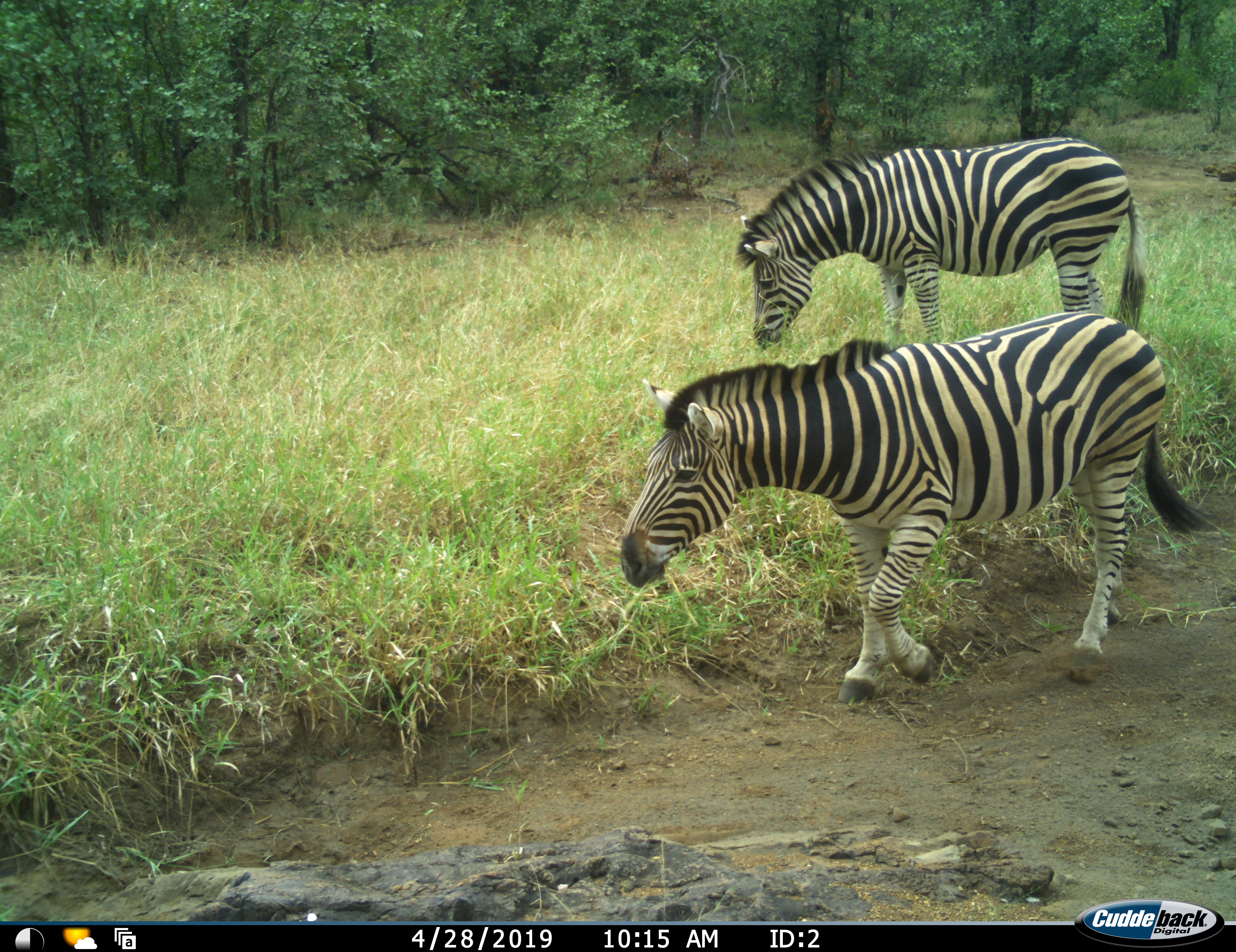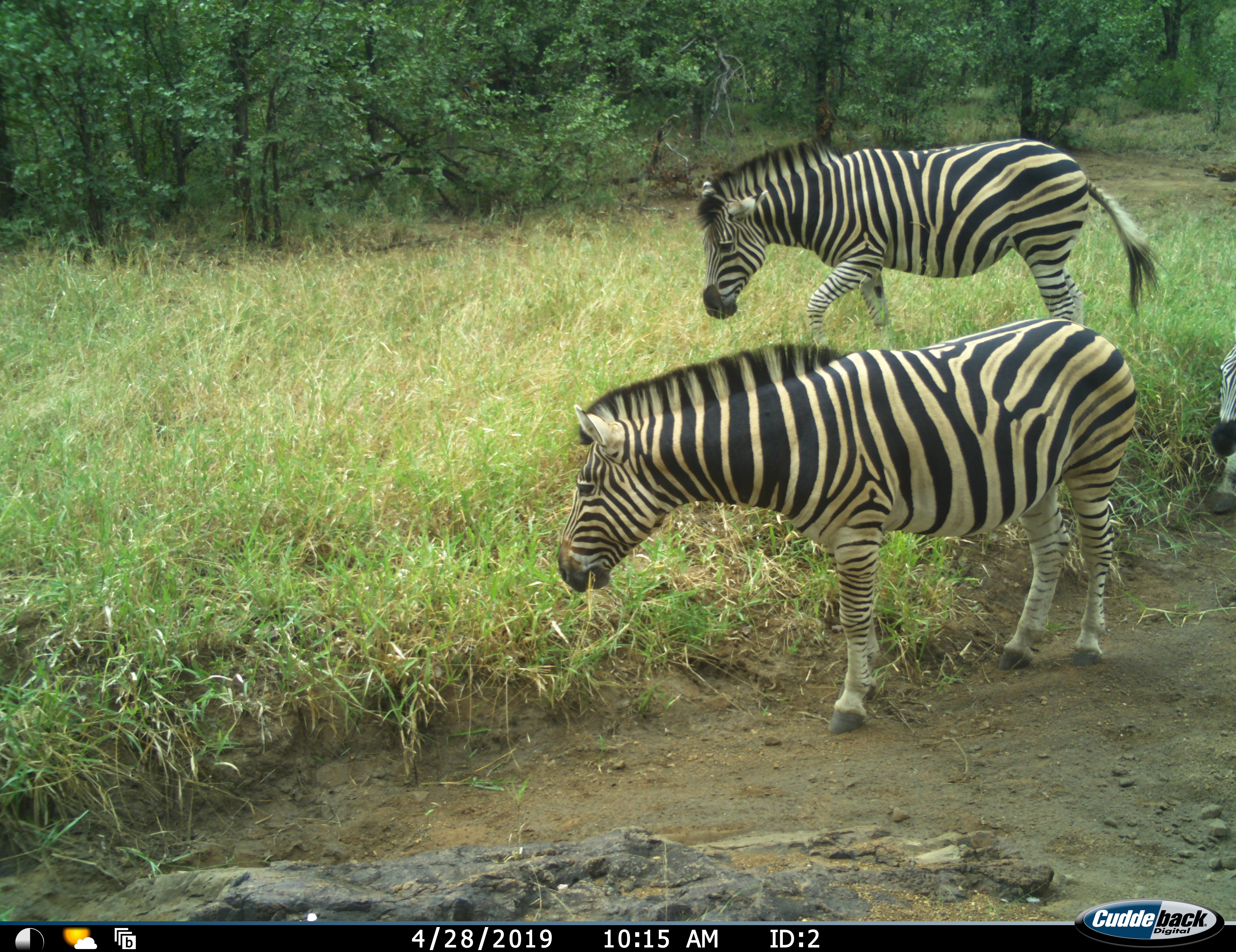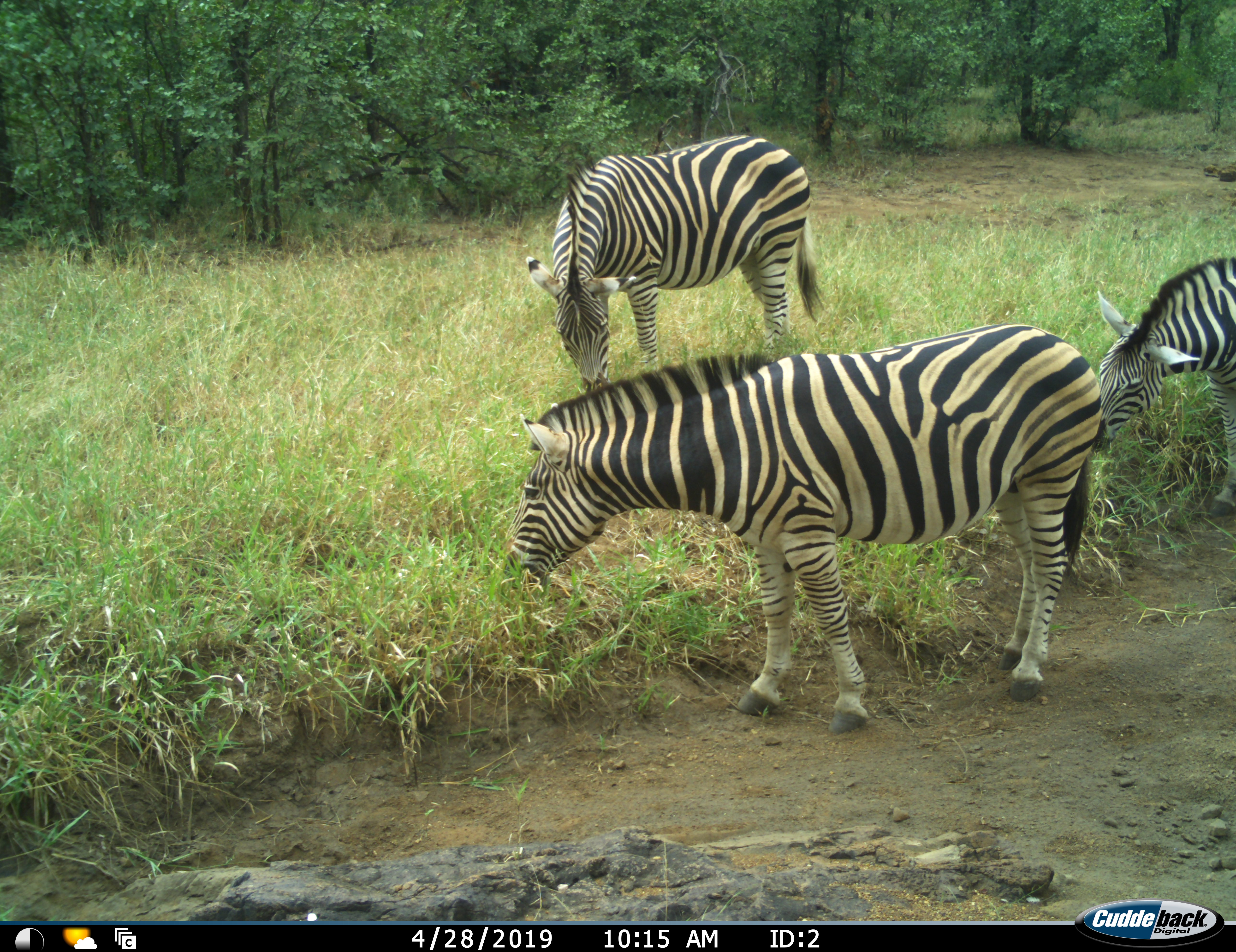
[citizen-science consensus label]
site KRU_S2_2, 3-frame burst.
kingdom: Animalia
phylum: Chordata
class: Mammalia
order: Perissodactyla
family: Equidae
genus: Equus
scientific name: Equus quagga burchellii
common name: burchell's zebra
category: zebraburchells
Zebraburchells (burchell's zebra) (Equus quagga burchellii), count 3. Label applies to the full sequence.